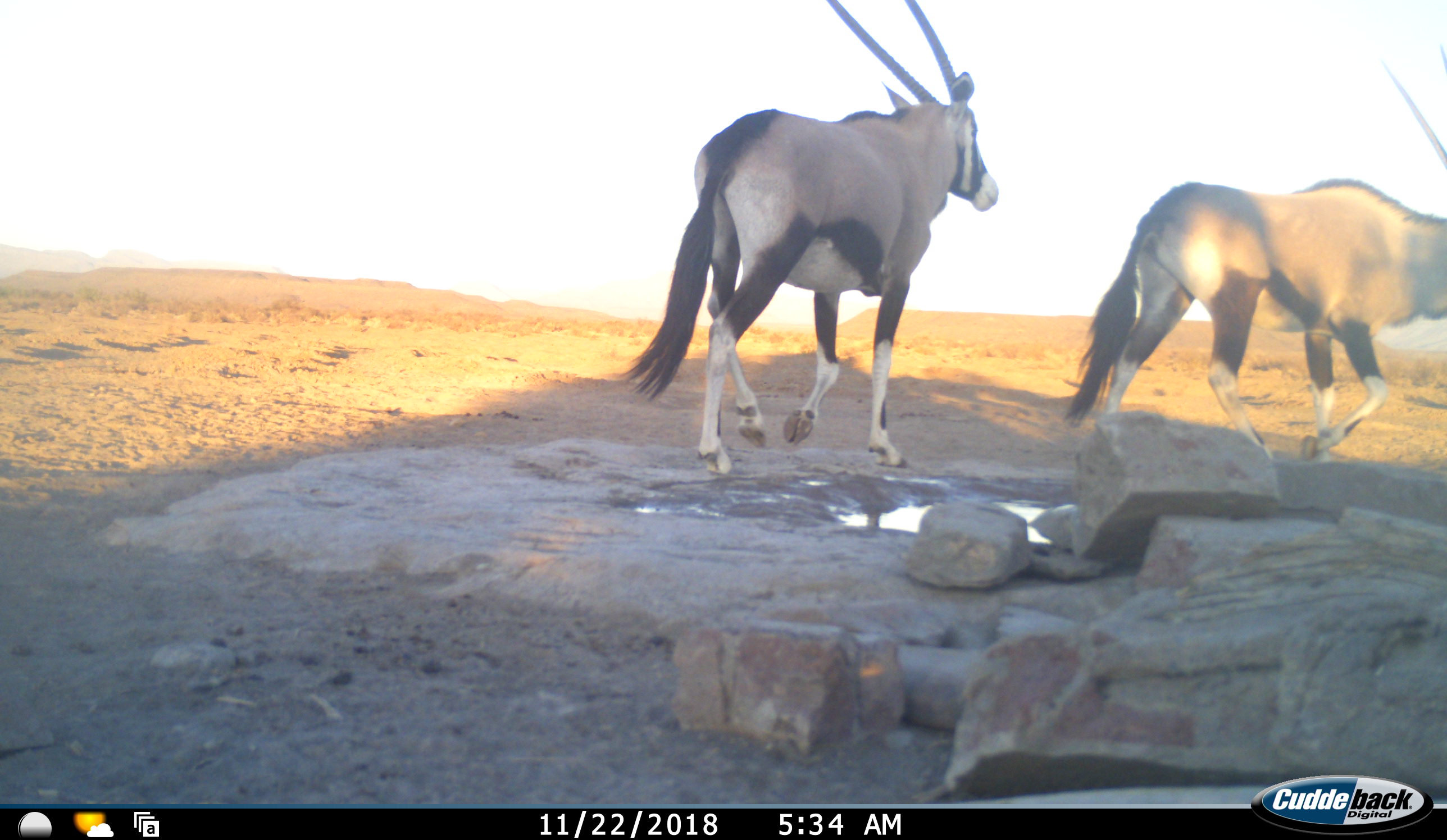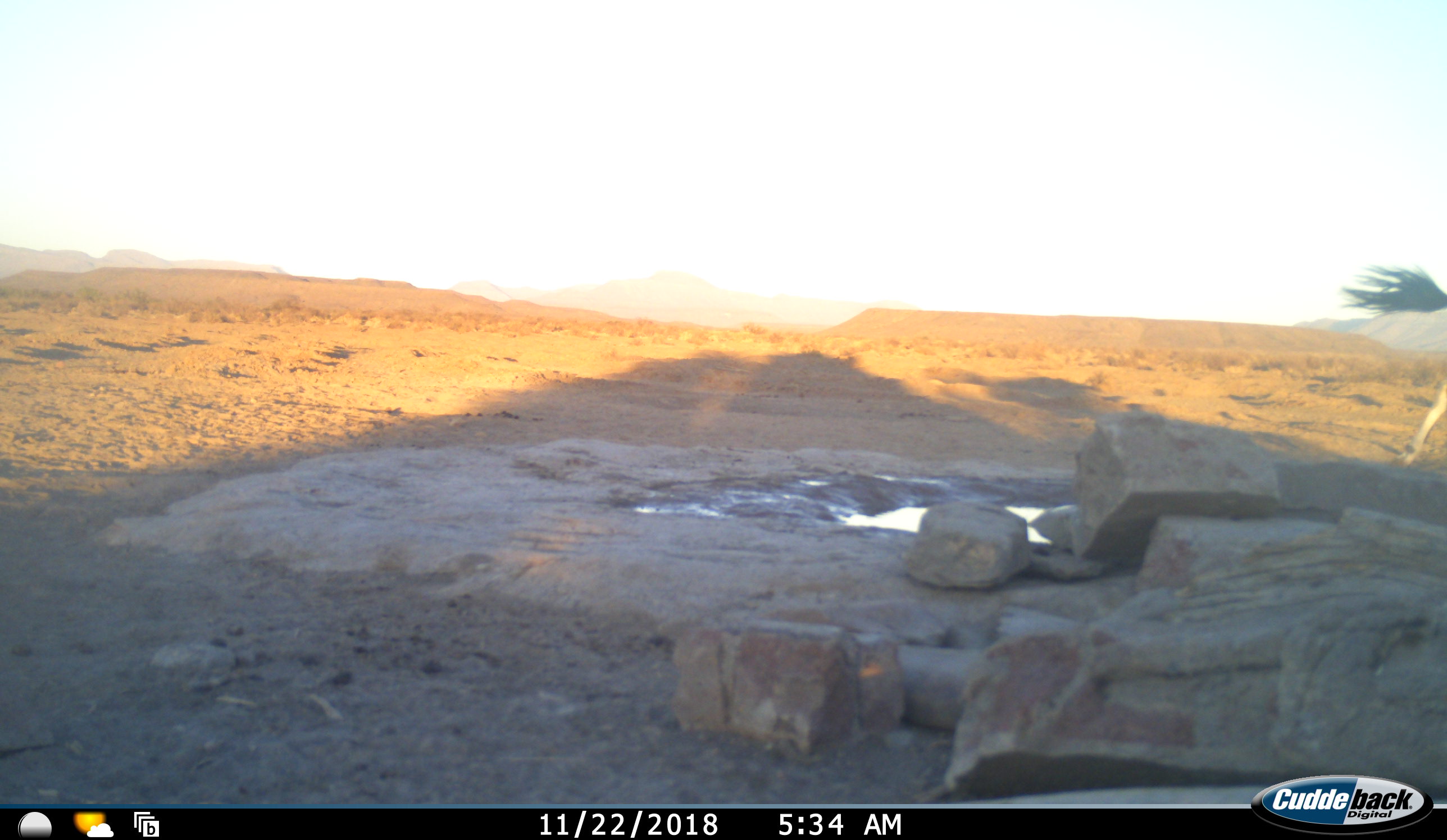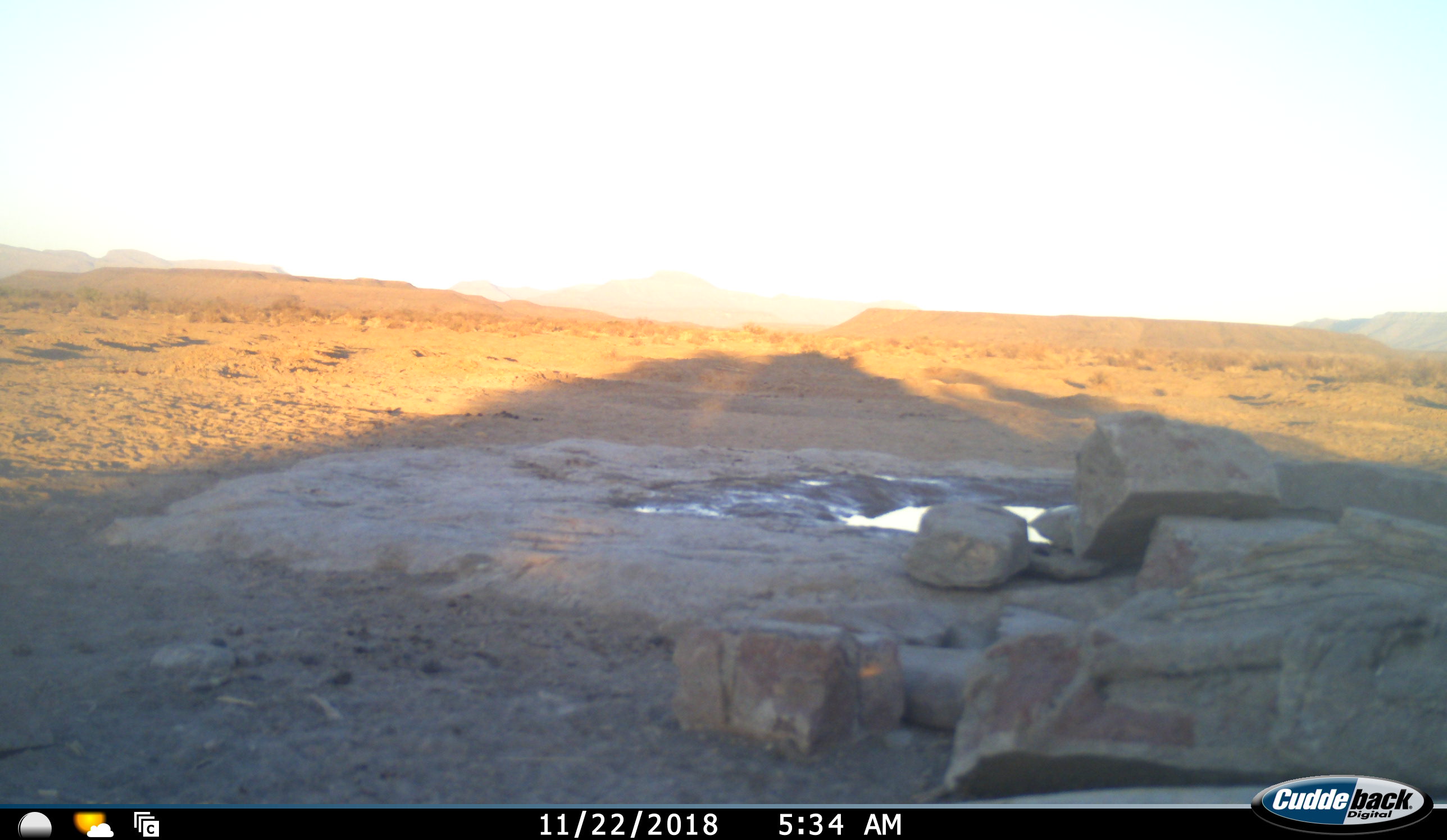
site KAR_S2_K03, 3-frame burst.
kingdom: Animalia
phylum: Chordata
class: Mammalia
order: Artiodactyla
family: Bovidae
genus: Oryx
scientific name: Oryx gazella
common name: gemsbok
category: oryx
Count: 2.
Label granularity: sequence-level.